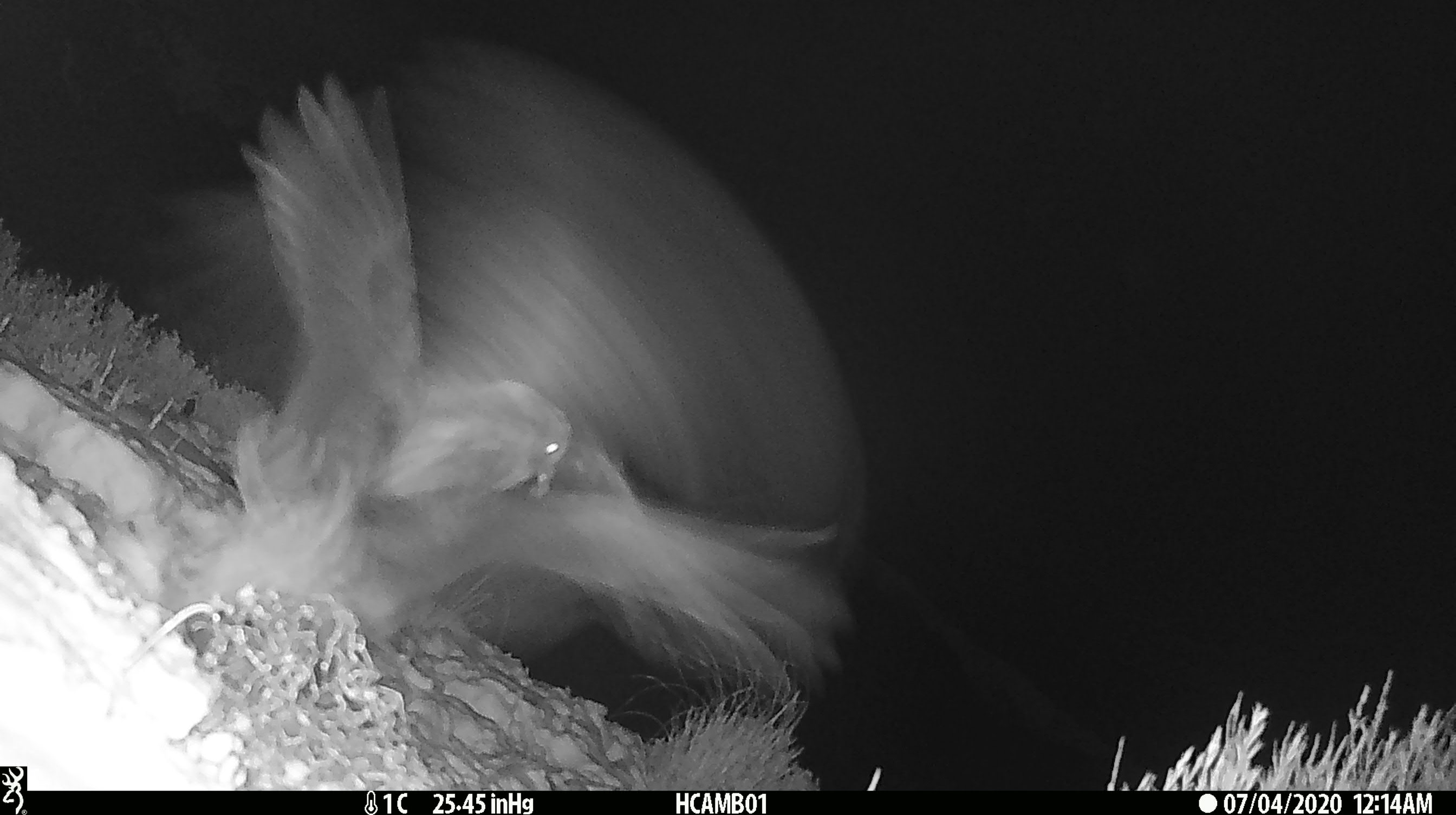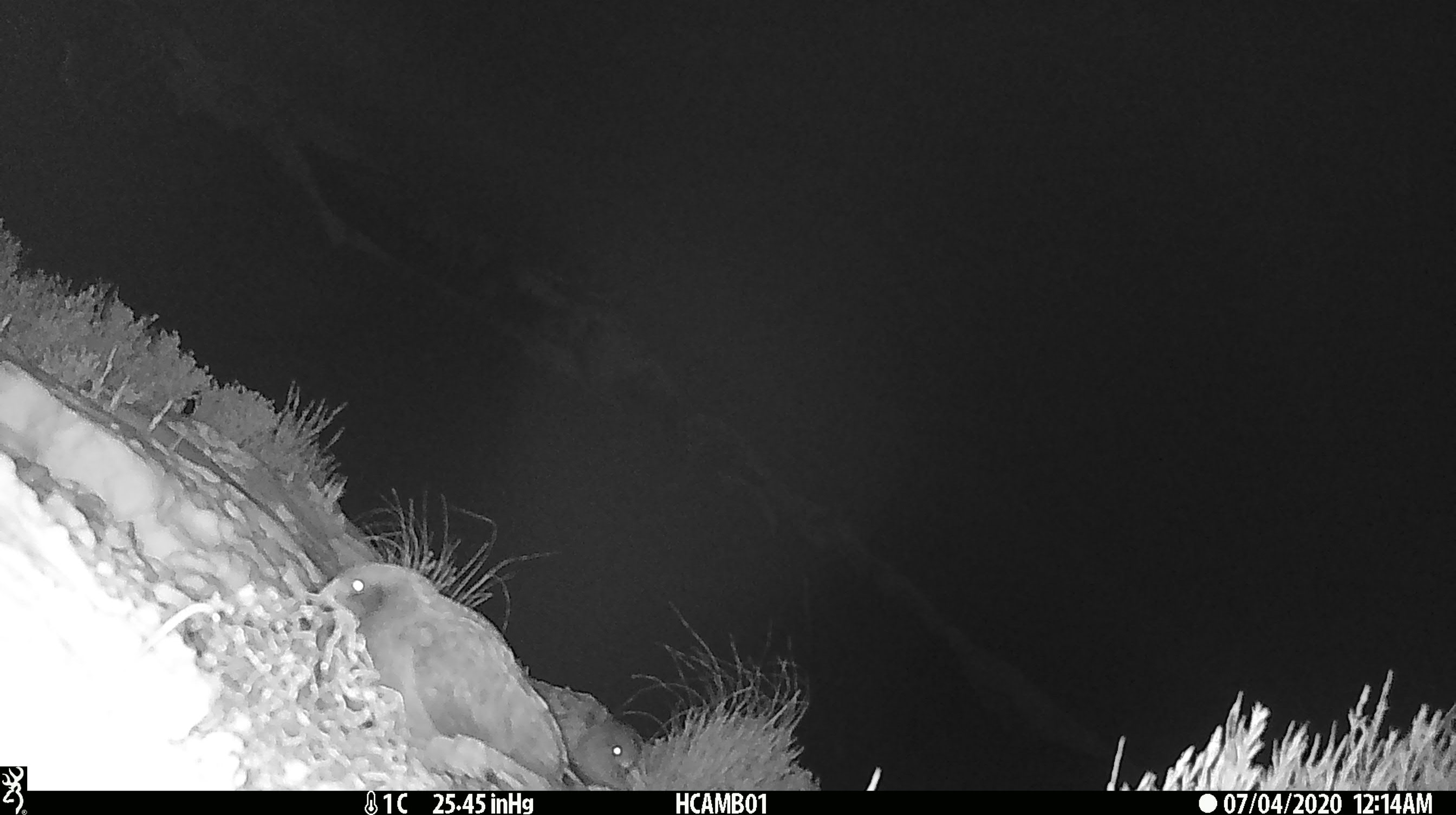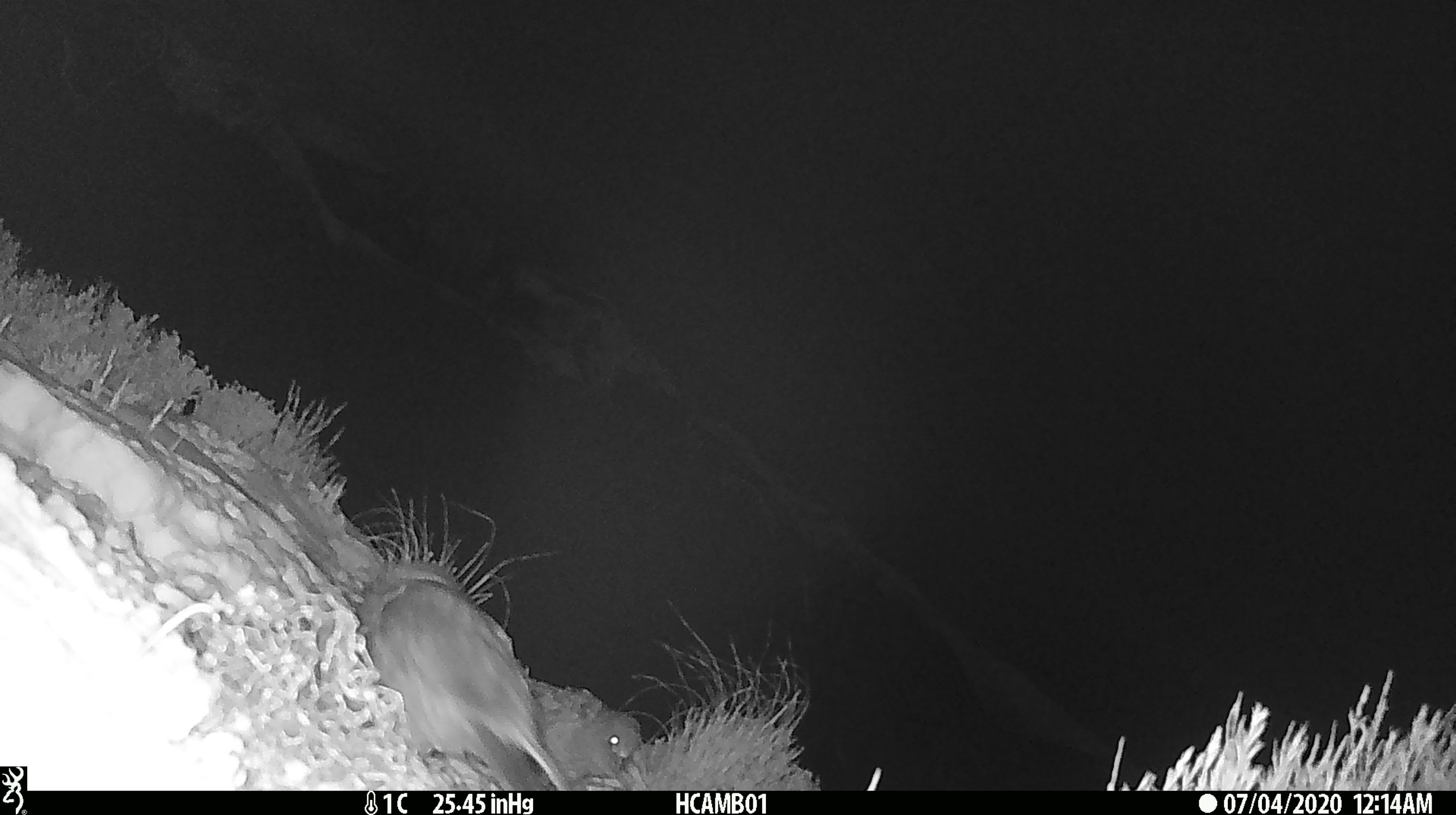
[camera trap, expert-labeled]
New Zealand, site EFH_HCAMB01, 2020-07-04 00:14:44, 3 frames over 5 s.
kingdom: Animalia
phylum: Chordata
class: Aves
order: Psittaciformes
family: Strigopidae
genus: Nestor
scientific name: Nestor notabilis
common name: kea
Kea (Nestor notabilis).